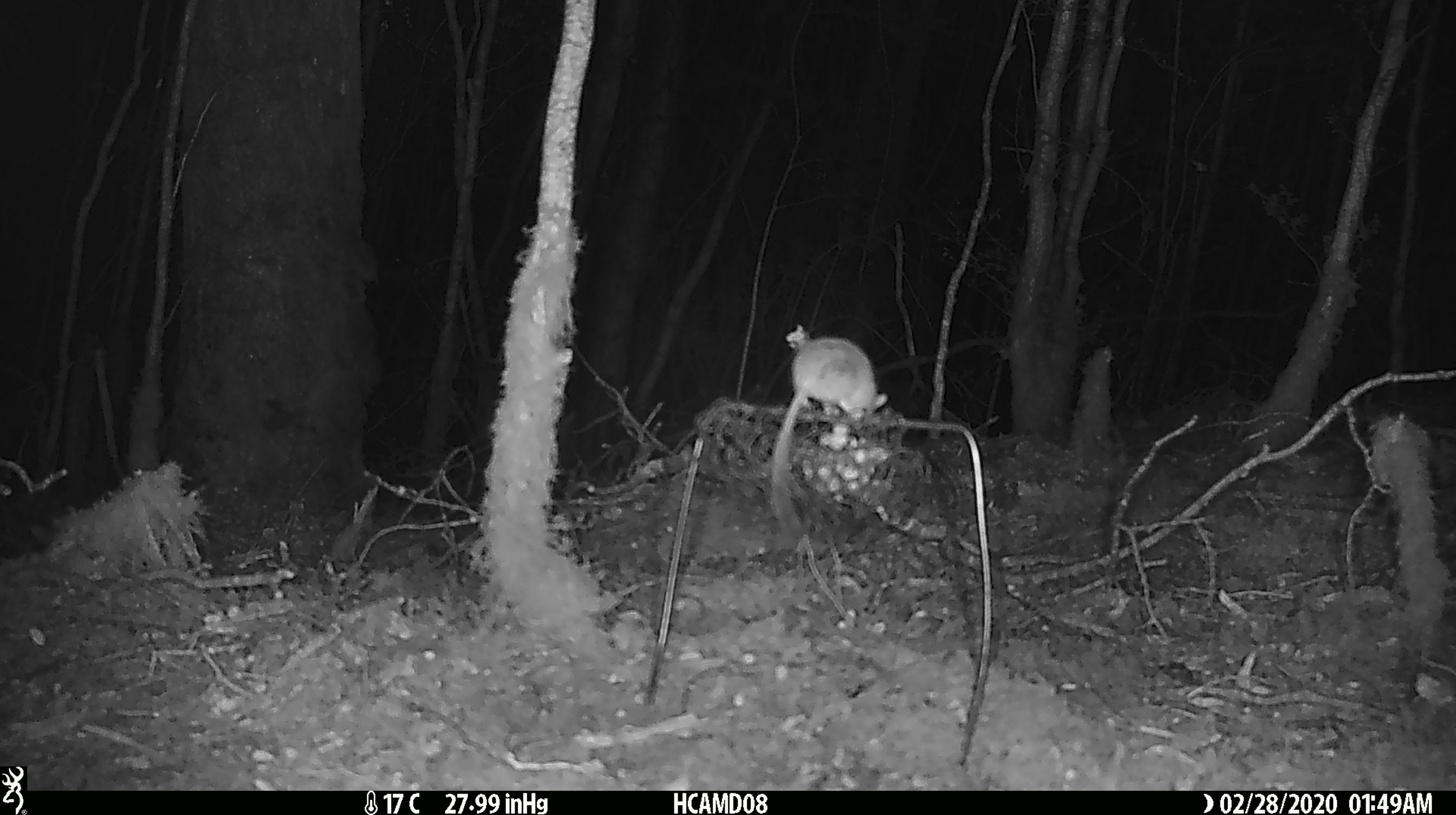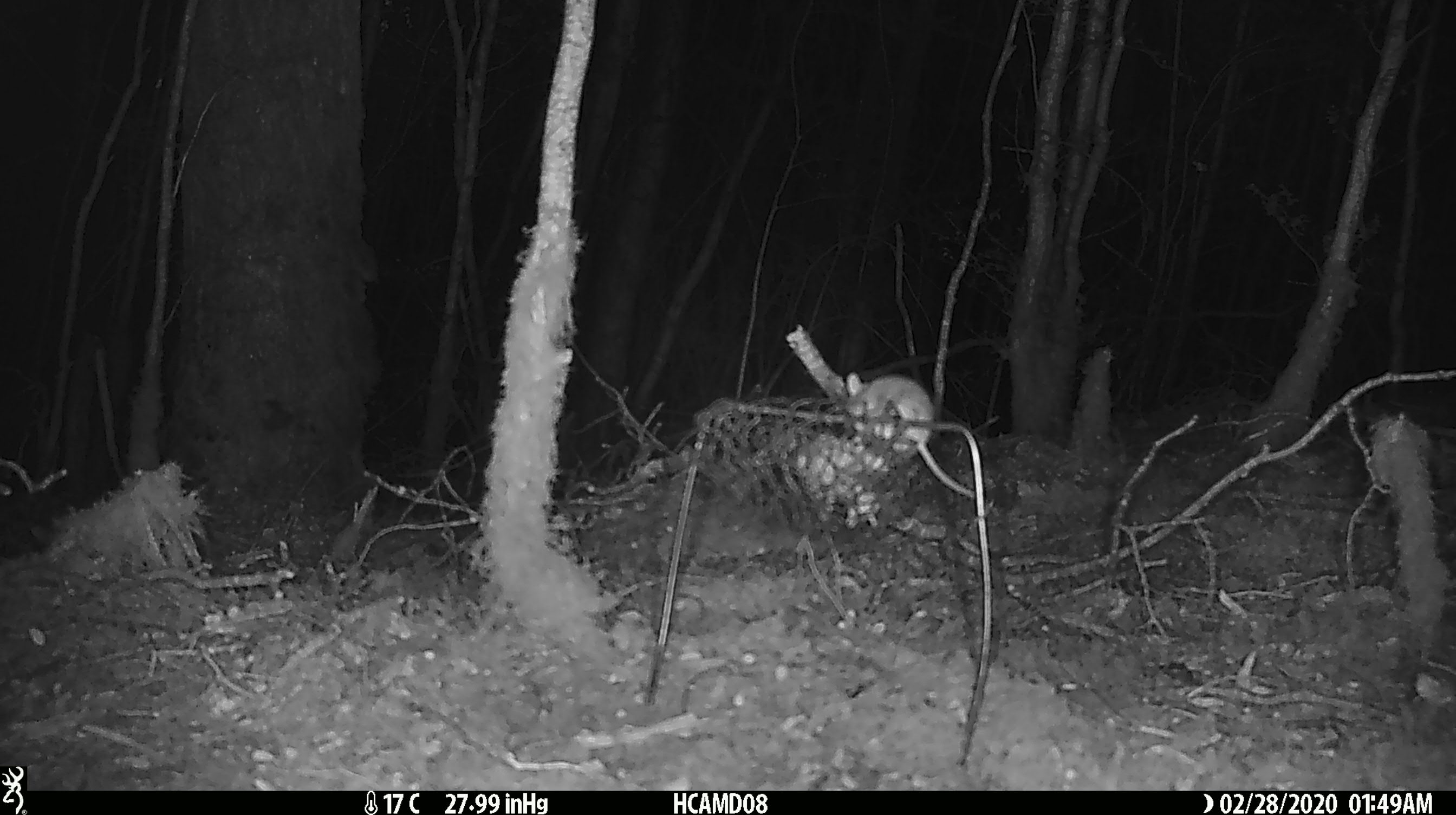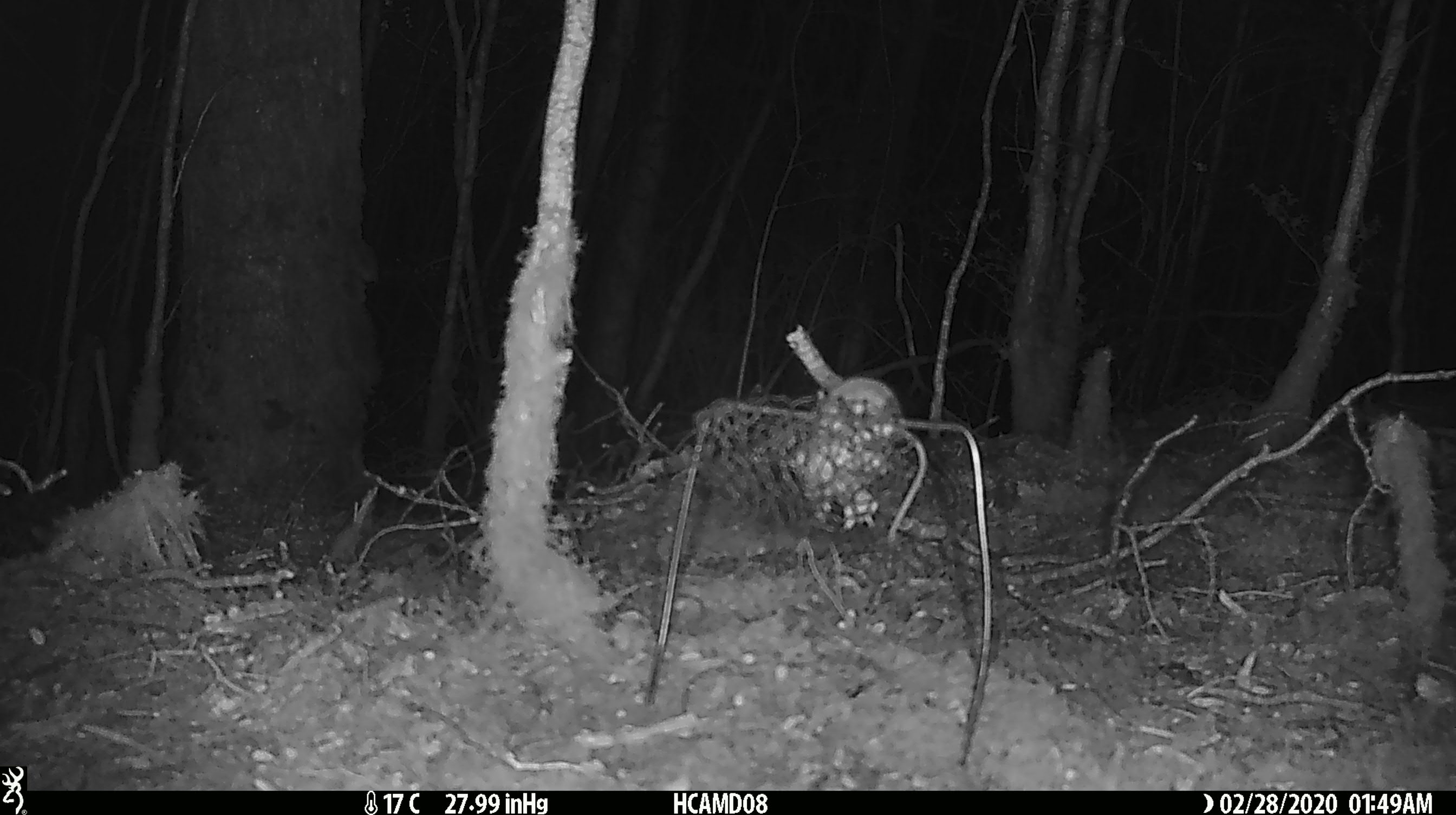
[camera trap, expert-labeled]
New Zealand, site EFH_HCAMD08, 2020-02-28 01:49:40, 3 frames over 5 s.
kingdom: Animalia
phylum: Chordata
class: Mammalia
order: Rodentia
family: Muridae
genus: Mus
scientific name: Mus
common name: mouse